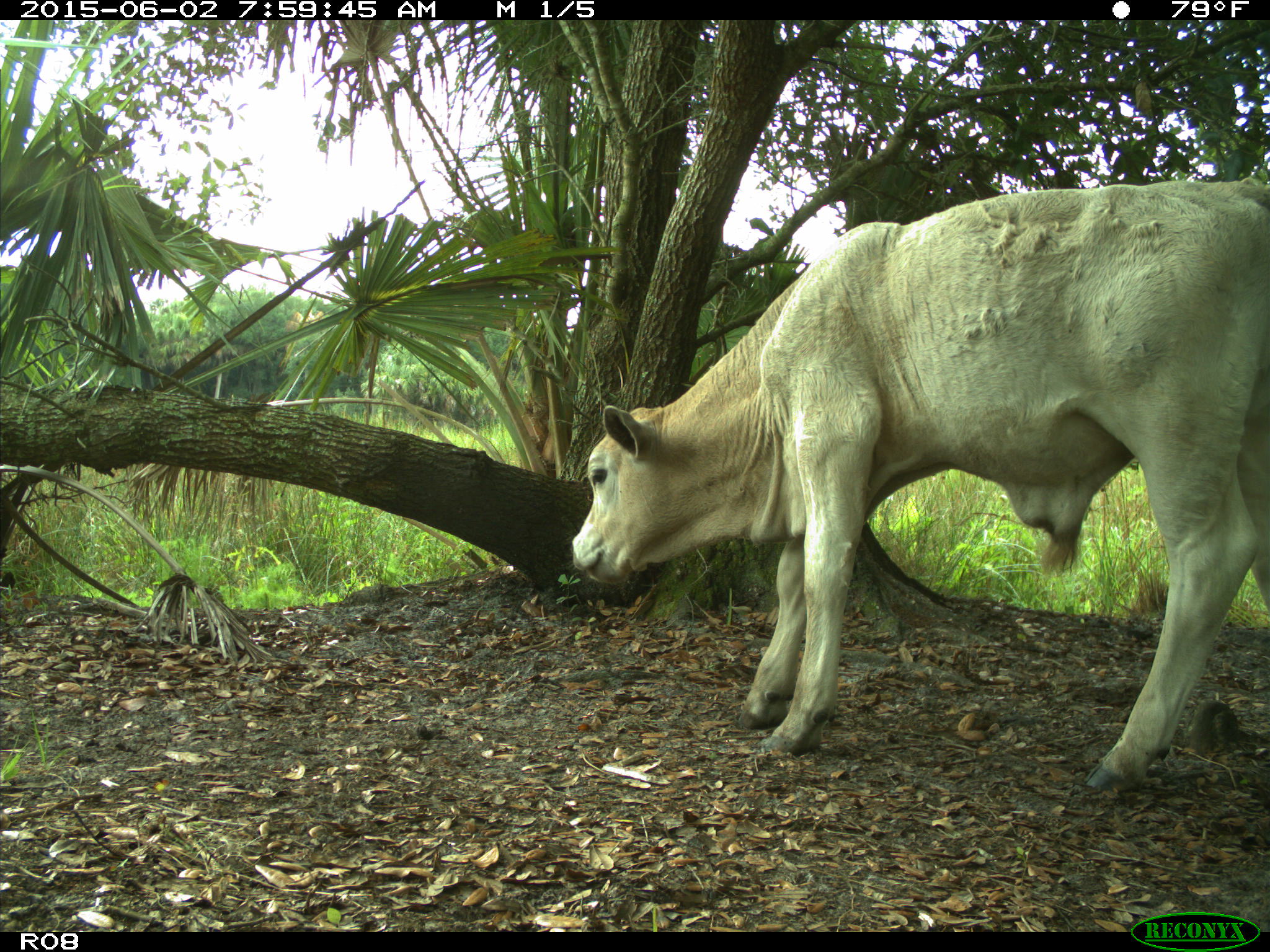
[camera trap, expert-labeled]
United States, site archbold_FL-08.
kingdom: Animalia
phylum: Chordata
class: Mammalia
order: Artiodactyla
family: Bovidae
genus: Bos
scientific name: Bos taurus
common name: domestic cow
Bos taurus (domestic cow).